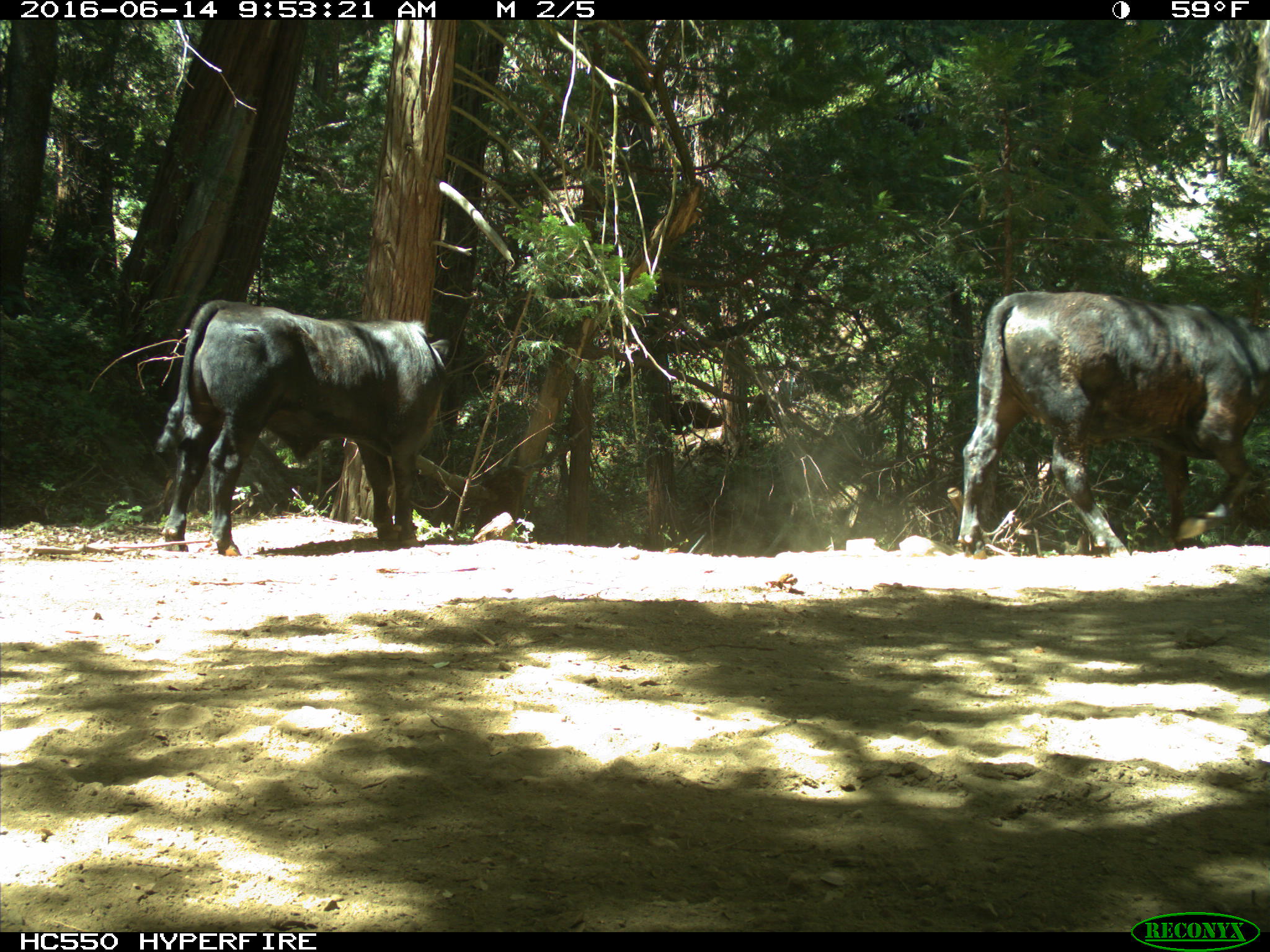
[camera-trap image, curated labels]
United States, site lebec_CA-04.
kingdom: Animalia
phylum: Chordata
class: Mammalia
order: Artiodactyla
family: Bovidae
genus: Bos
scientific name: Bos taurus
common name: domestic cow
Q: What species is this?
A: Bos taurus (domestic cow).